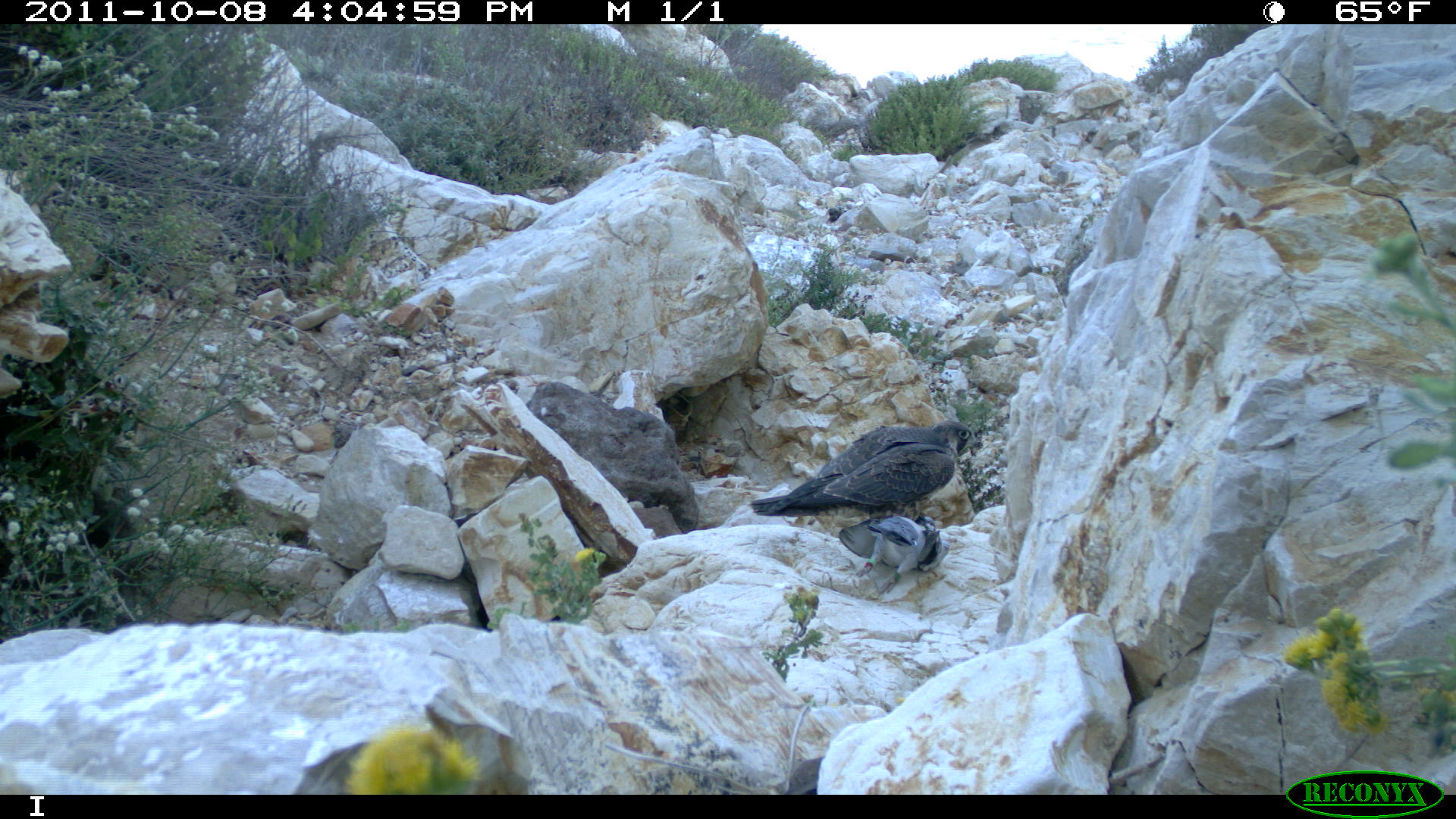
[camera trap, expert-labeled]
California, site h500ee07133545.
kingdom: Animalia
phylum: Chordata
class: Aves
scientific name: Aves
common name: bird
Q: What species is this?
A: Bird (Aves).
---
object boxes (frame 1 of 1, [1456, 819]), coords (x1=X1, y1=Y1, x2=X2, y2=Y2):
bird: (x1=750, y1=419, x2=984, y2=517); (x1=838, y1=515, x2=948, y2=594)